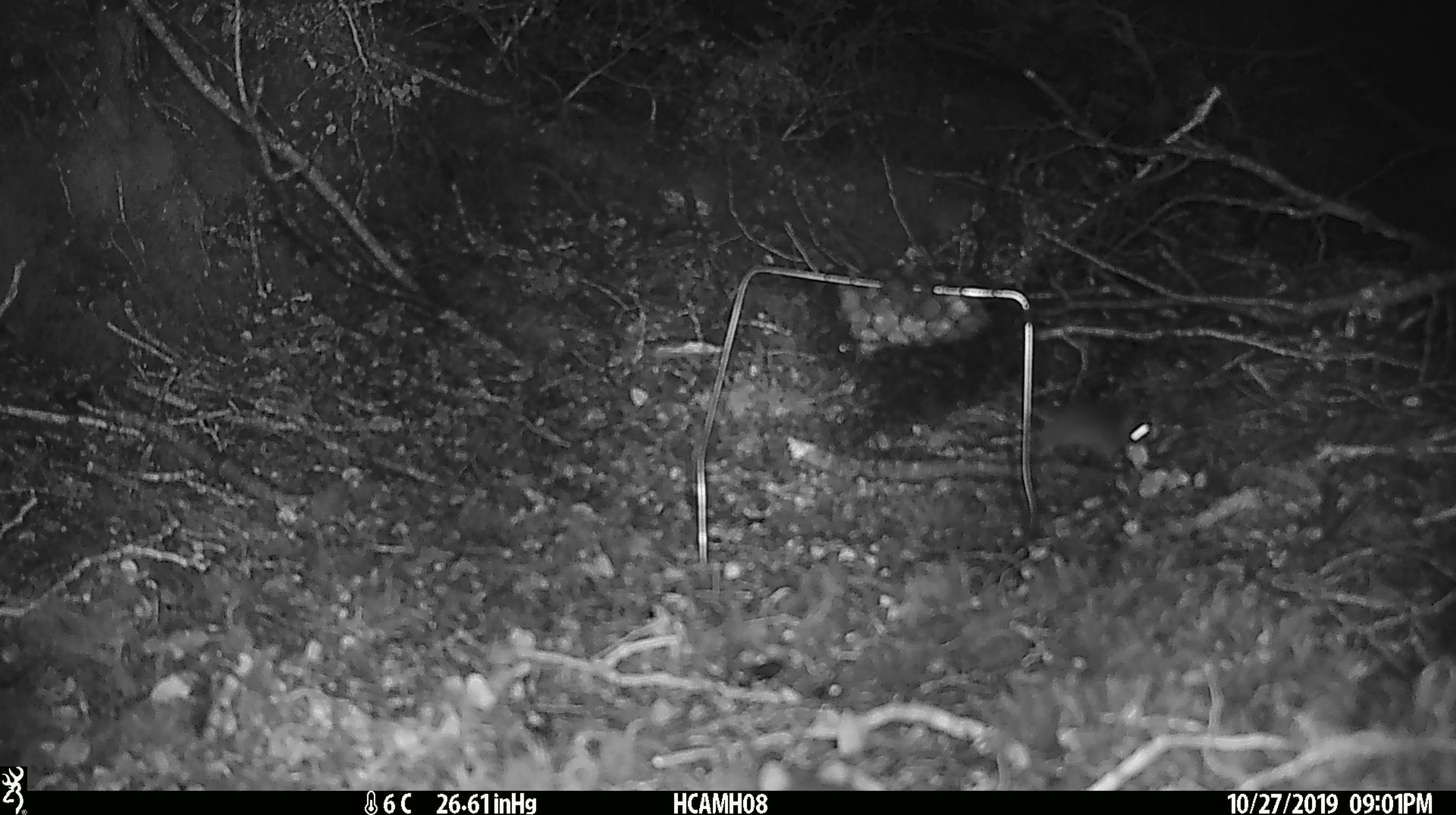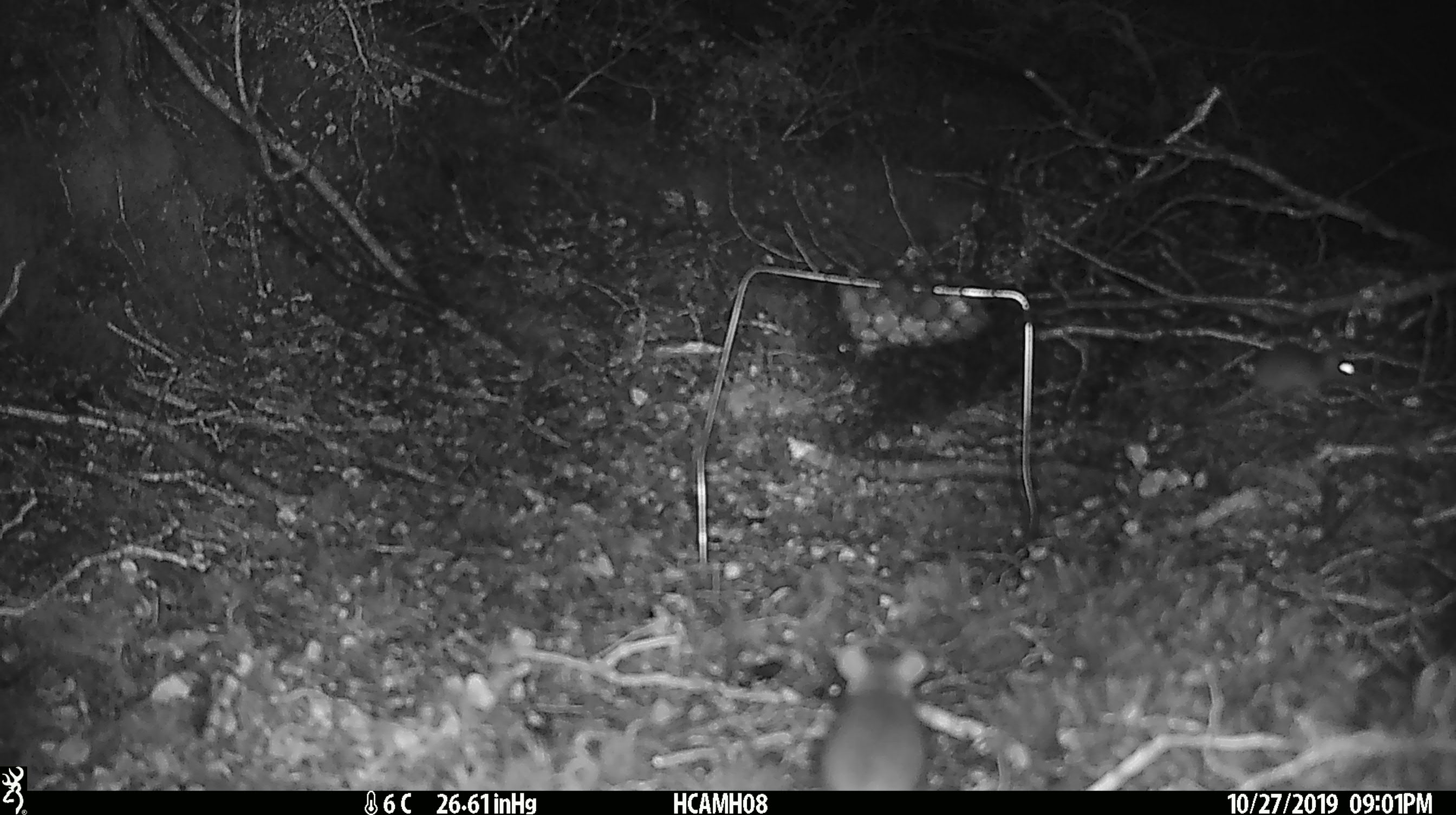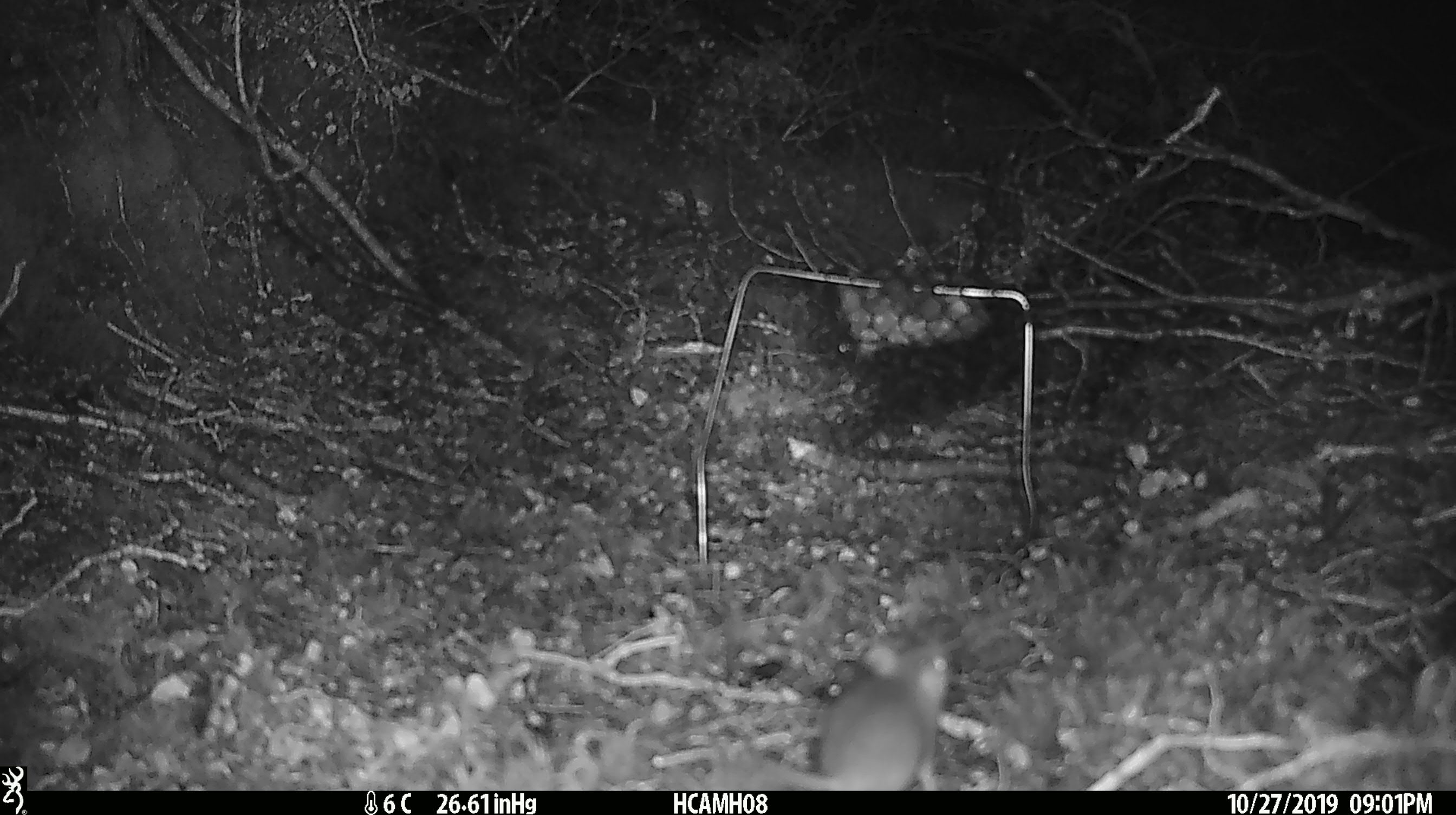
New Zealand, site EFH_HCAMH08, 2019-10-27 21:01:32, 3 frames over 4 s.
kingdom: Animalia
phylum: Chordata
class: Mammalia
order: Rodentia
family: Muridae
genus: Mus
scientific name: Mus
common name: mouse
Mouse (Mus).